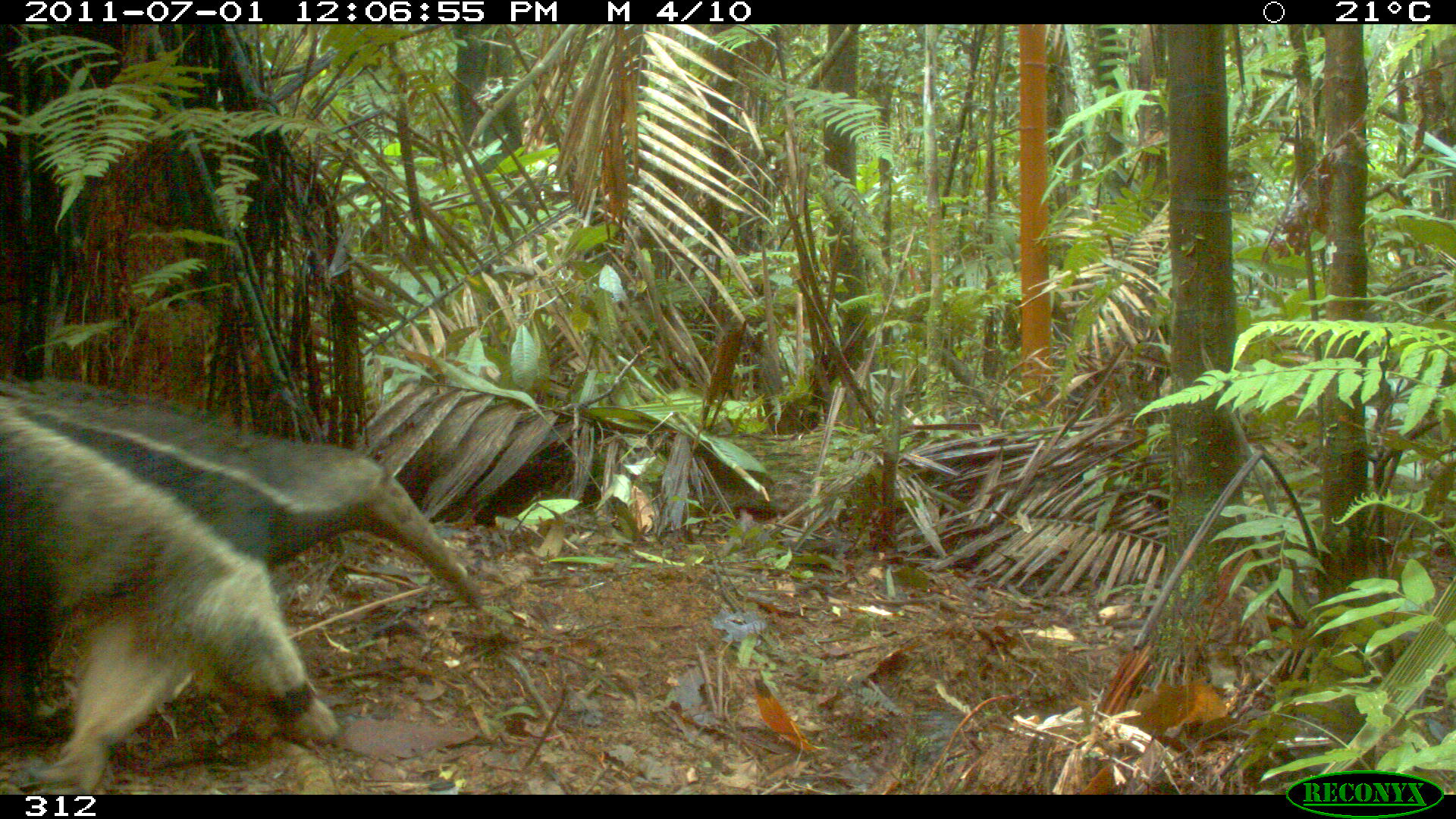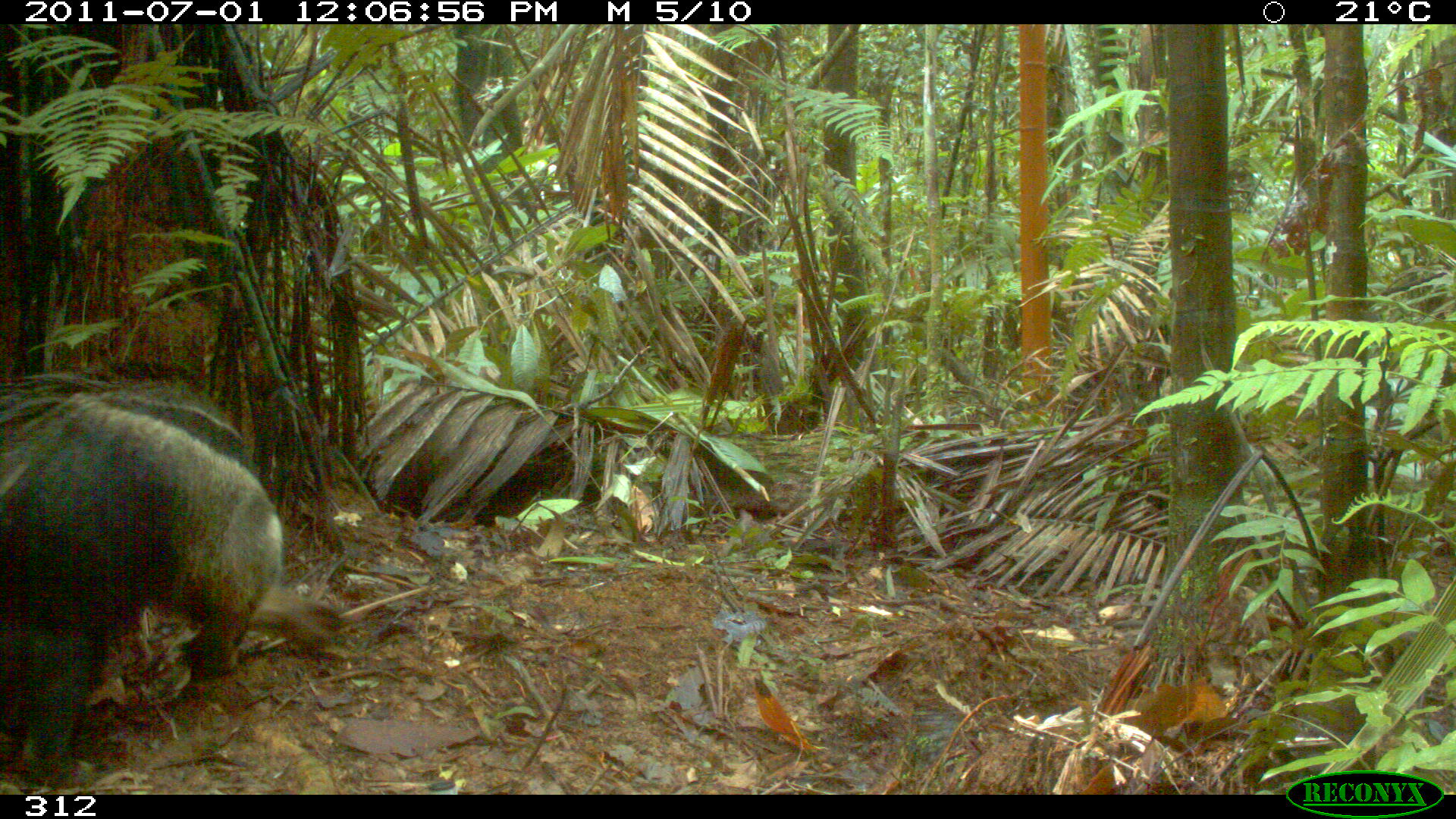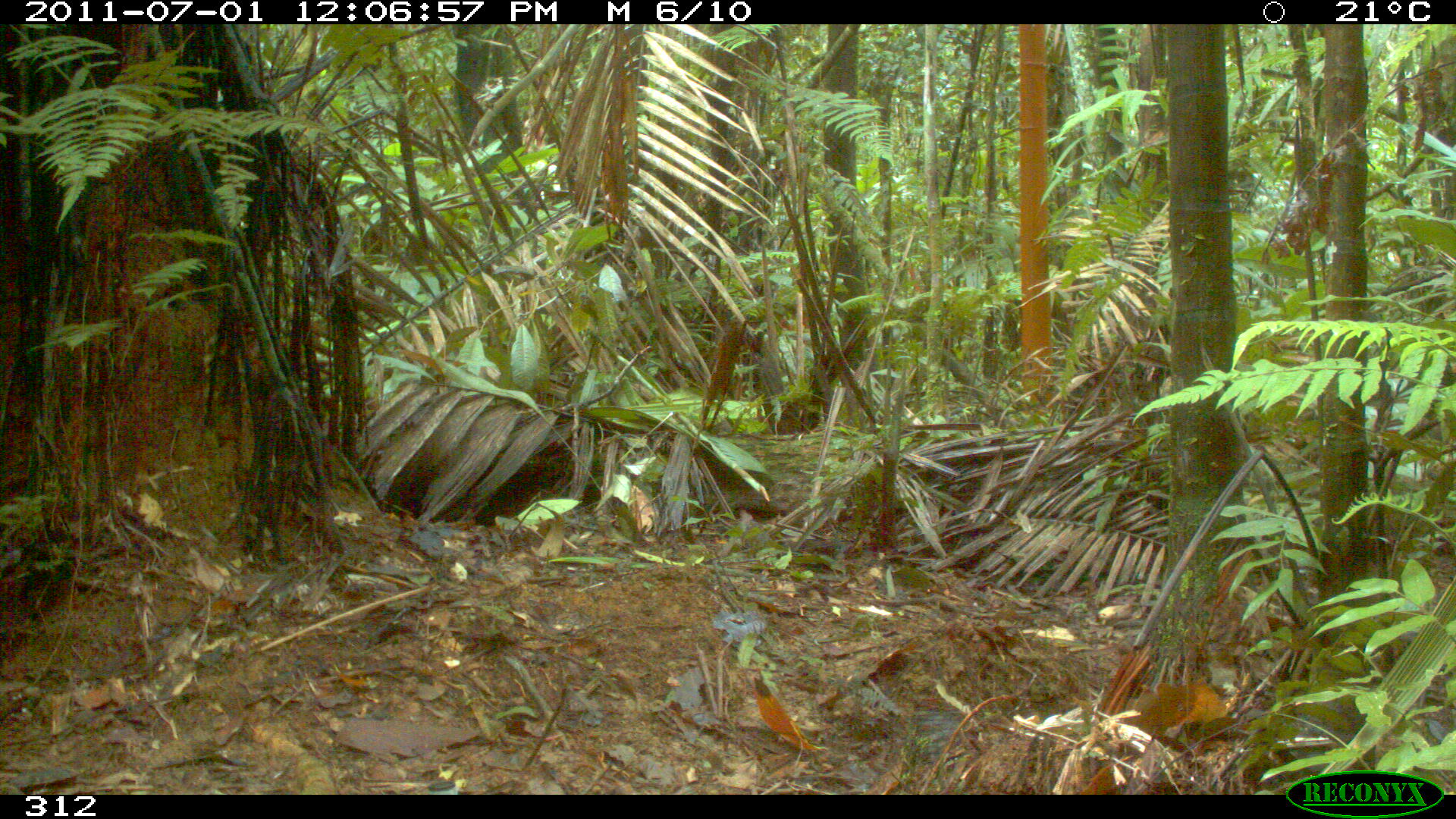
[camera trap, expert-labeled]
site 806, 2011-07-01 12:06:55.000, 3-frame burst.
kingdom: Animalia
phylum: Chordata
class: Mammalia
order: Pilosa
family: Myrmecophagidae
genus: Myrmecophaga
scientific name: Myrmecophaga tridactyla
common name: giant anteater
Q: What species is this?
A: Myrmecophaga tridactyla (giant anteater).